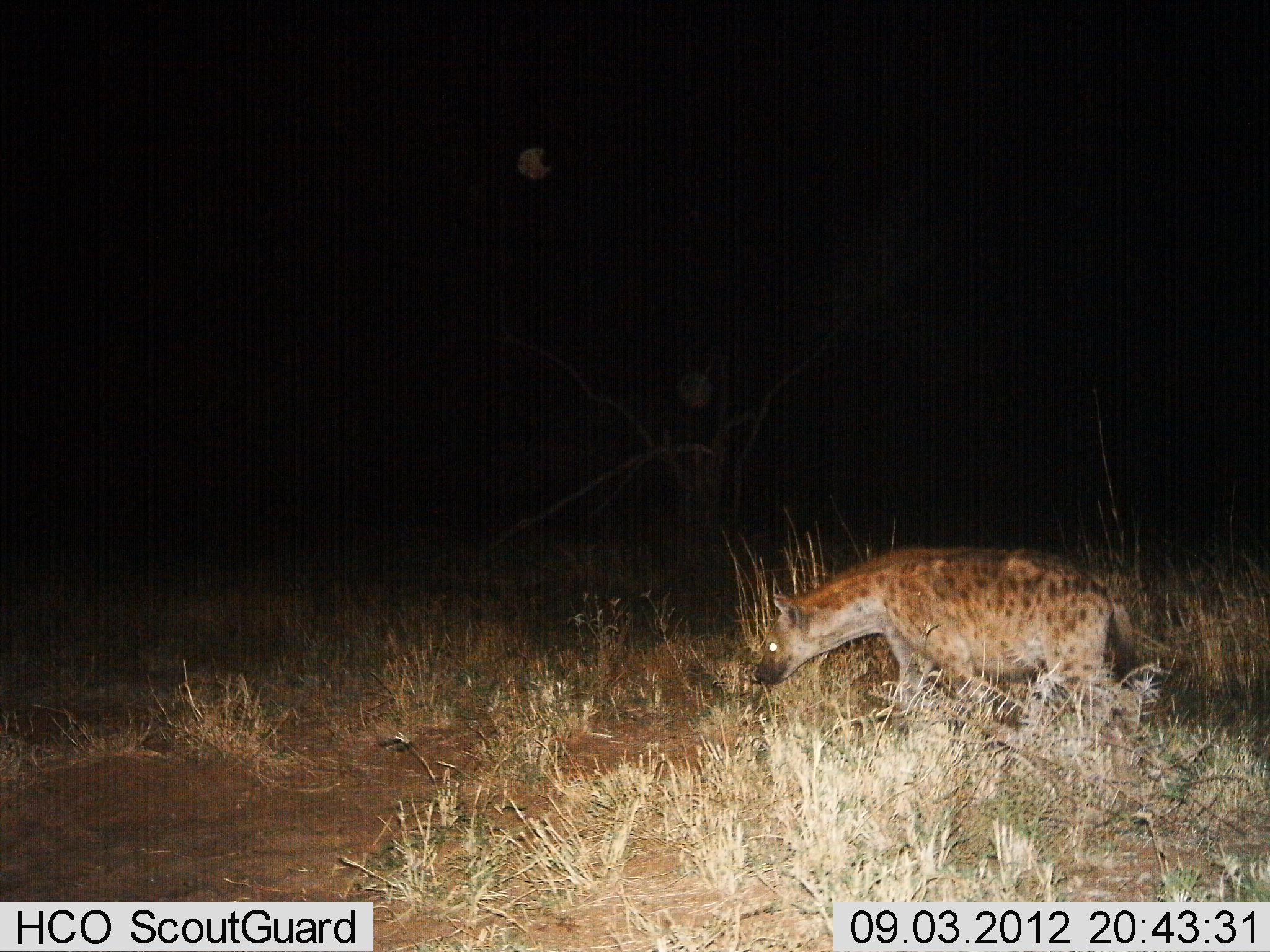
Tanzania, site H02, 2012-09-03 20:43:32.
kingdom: Animalia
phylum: Chordata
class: Mammalia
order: Carnivora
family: Hyaenidae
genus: Crocuta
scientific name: Crocuta crocuta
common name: spotted hyena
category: hyenaspotted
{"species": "hyenaspotted (spotted hyena) (Crocuta crocuta)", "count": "1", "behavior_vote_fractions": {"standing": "10%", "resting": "0%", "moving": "90%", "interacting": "0%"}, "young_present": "0%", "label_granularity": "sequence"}